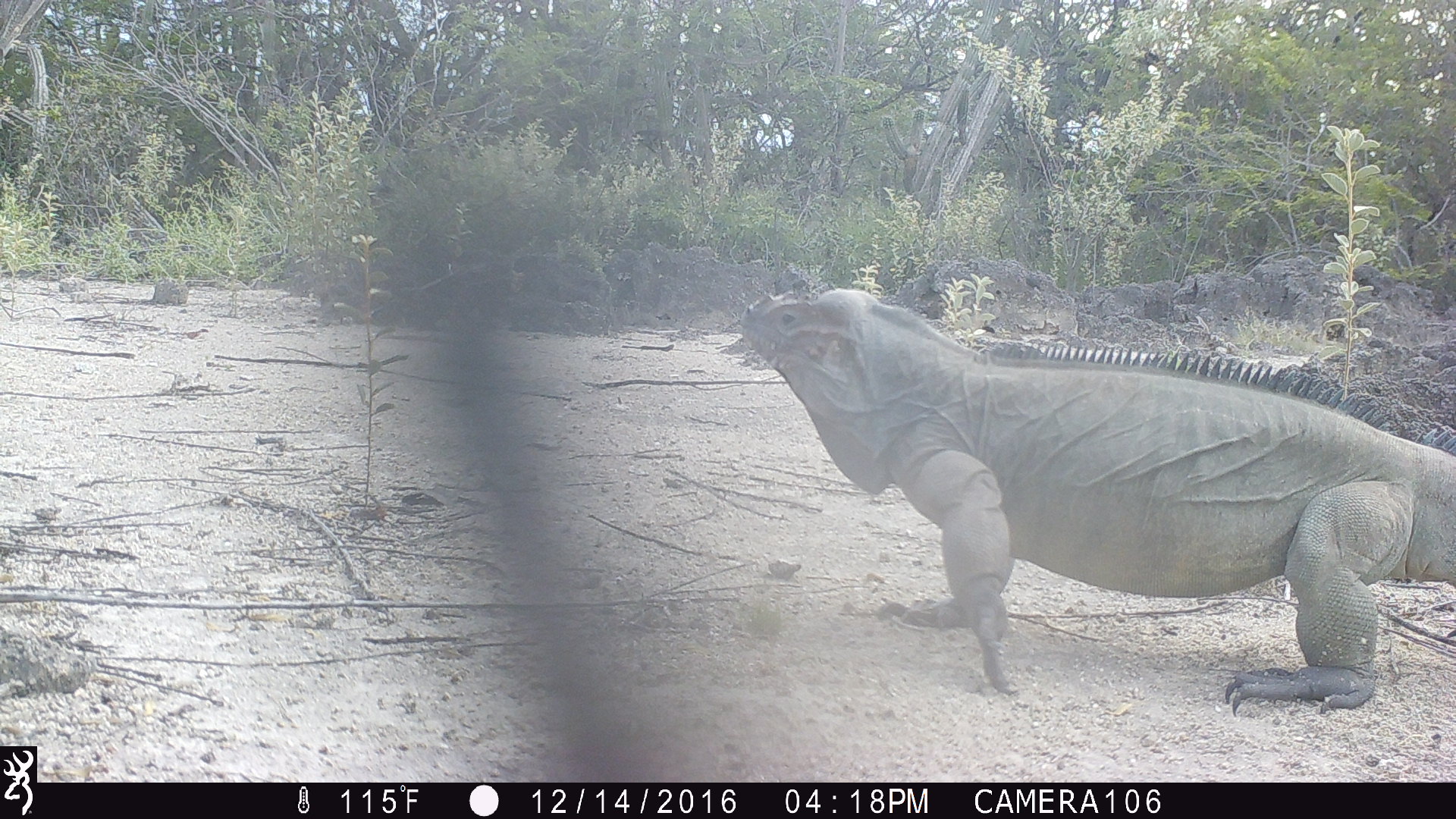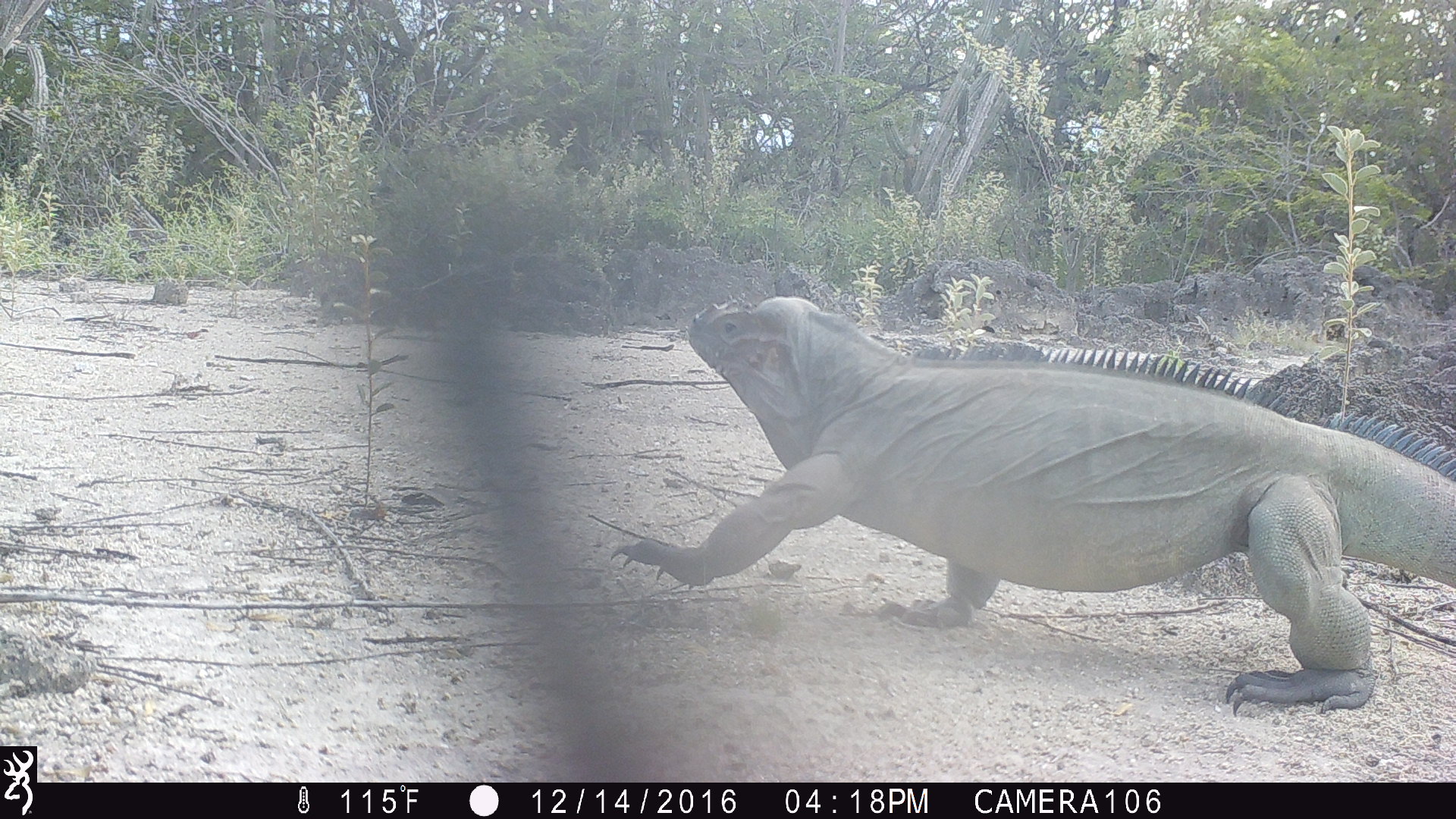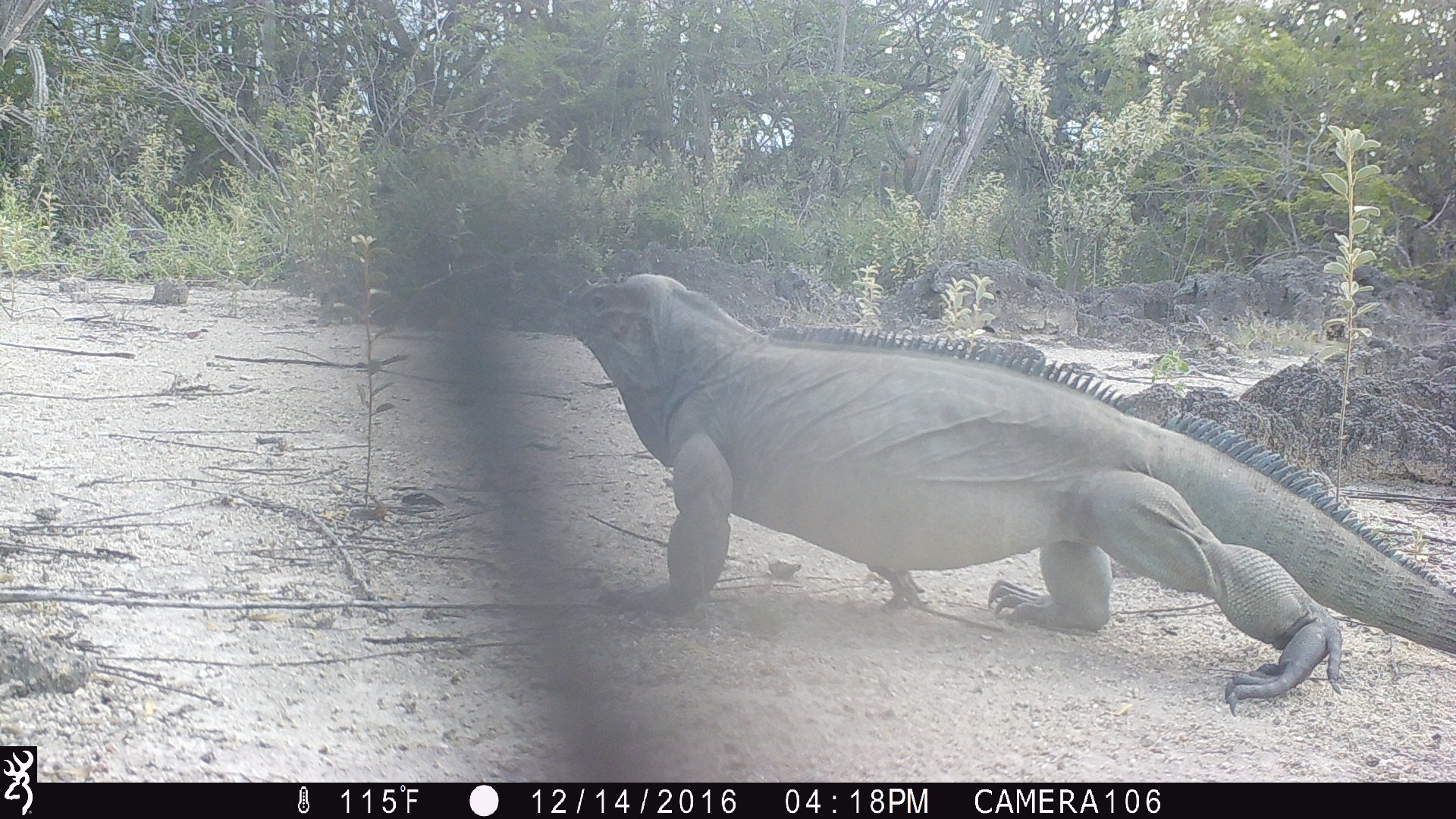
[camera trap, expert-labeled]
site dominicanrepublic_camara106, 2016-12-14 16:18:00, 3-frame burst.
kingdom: Animalia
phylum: Chordata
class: Reptilia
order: Squamata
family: Iguanidae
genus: Iguana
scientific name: Iguana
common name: typical iguanas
Iguana (typical iguanas).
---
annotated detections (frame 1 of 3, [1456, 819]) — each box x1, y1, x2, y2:
iguana: 737, 282, 1441, 717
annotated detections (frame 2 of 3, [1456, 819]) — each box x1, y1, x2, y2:
iguana: 604, 291, 1448, 725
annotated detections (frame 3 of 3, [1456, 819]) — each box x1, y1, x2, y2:
iguana: 567, 265, 1453, 709